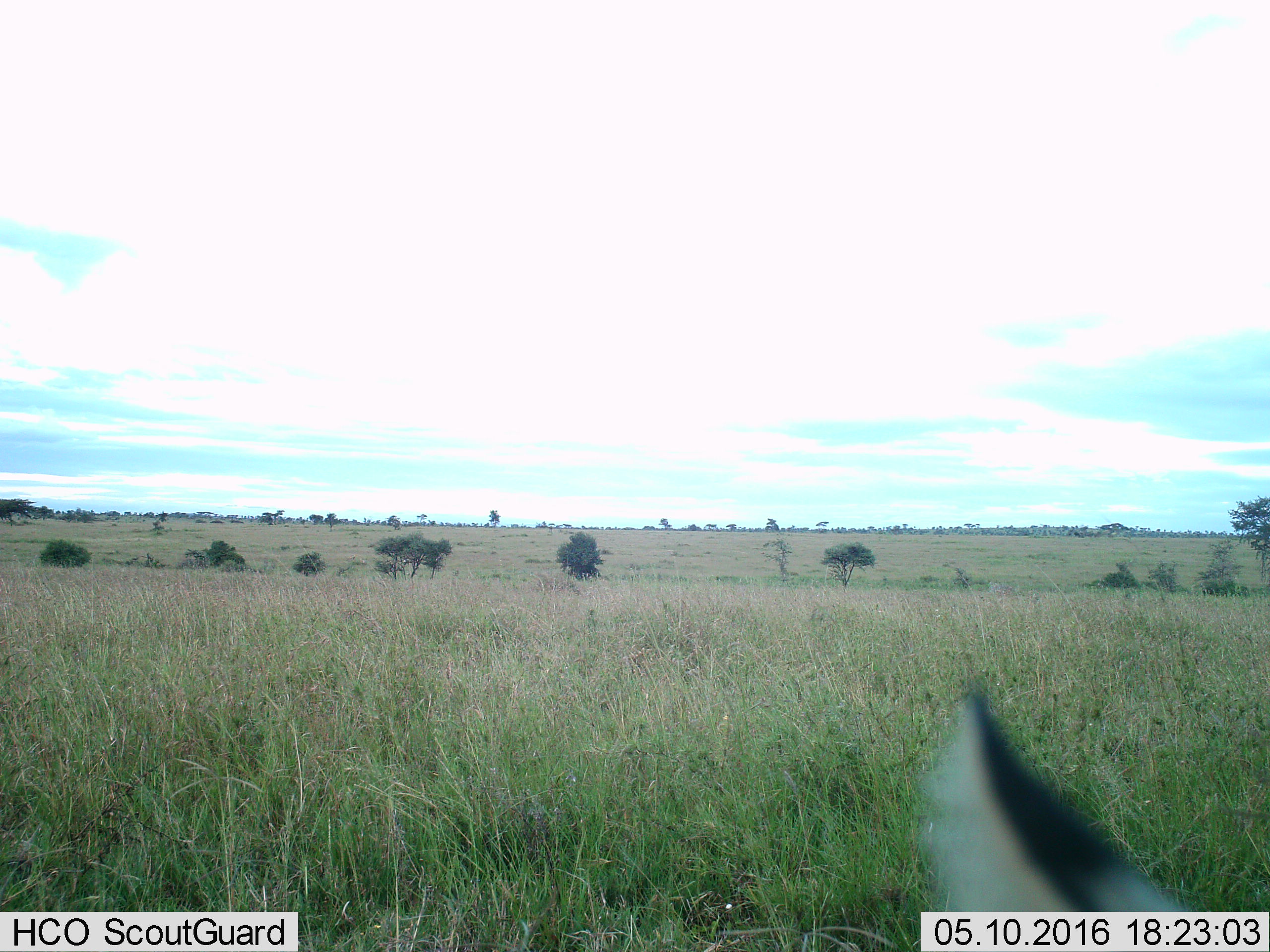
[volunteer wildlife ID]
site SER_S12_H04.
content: unidentified animal